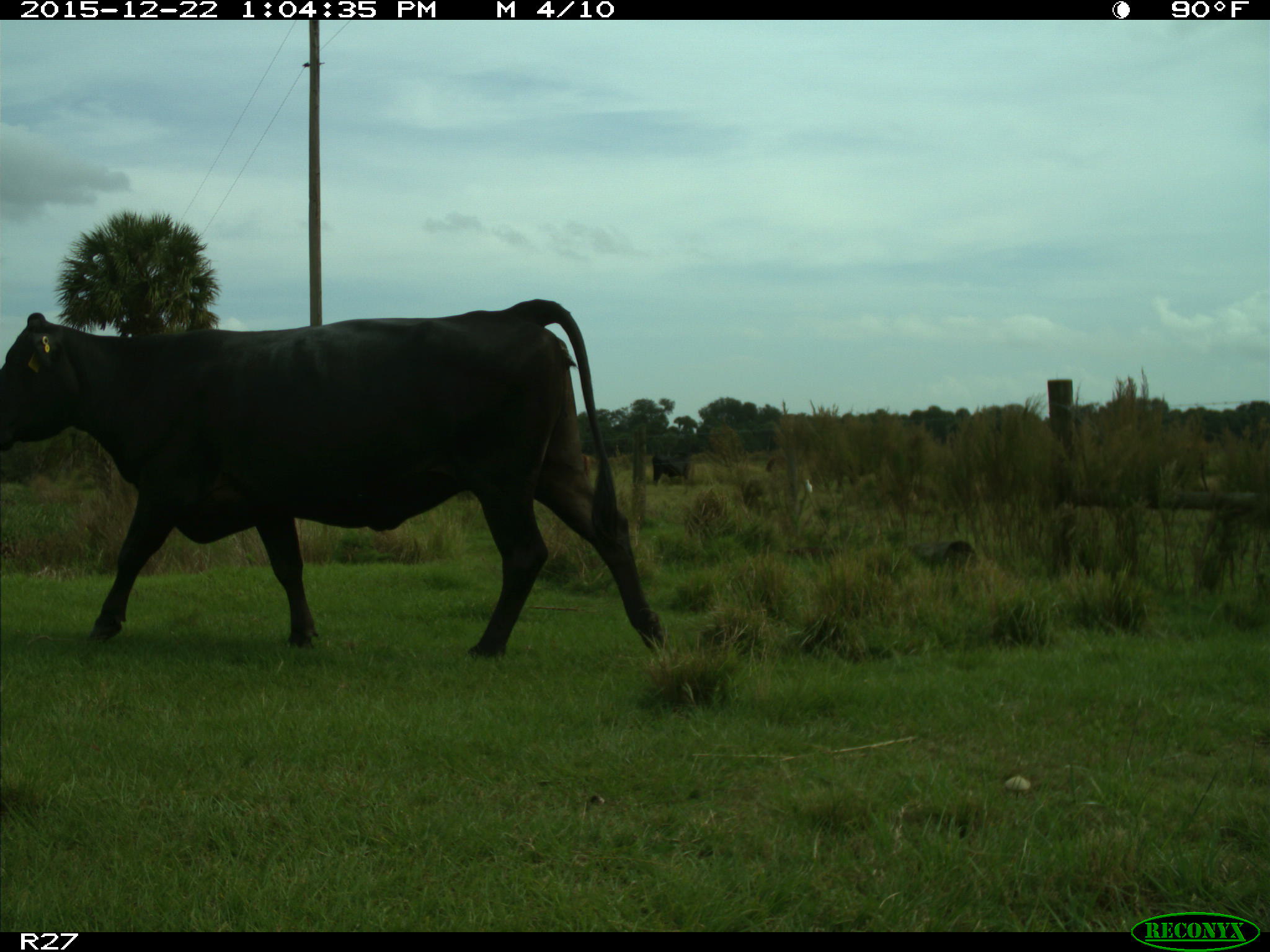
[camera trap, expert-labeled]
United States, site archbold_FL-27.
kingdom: Animalia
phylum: Chordata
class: Mammalia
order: Artiodactyla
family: Bovidae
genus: Bos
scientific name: Bos taurus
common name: domestic cow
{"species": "Bos taurus (domestic cow)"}